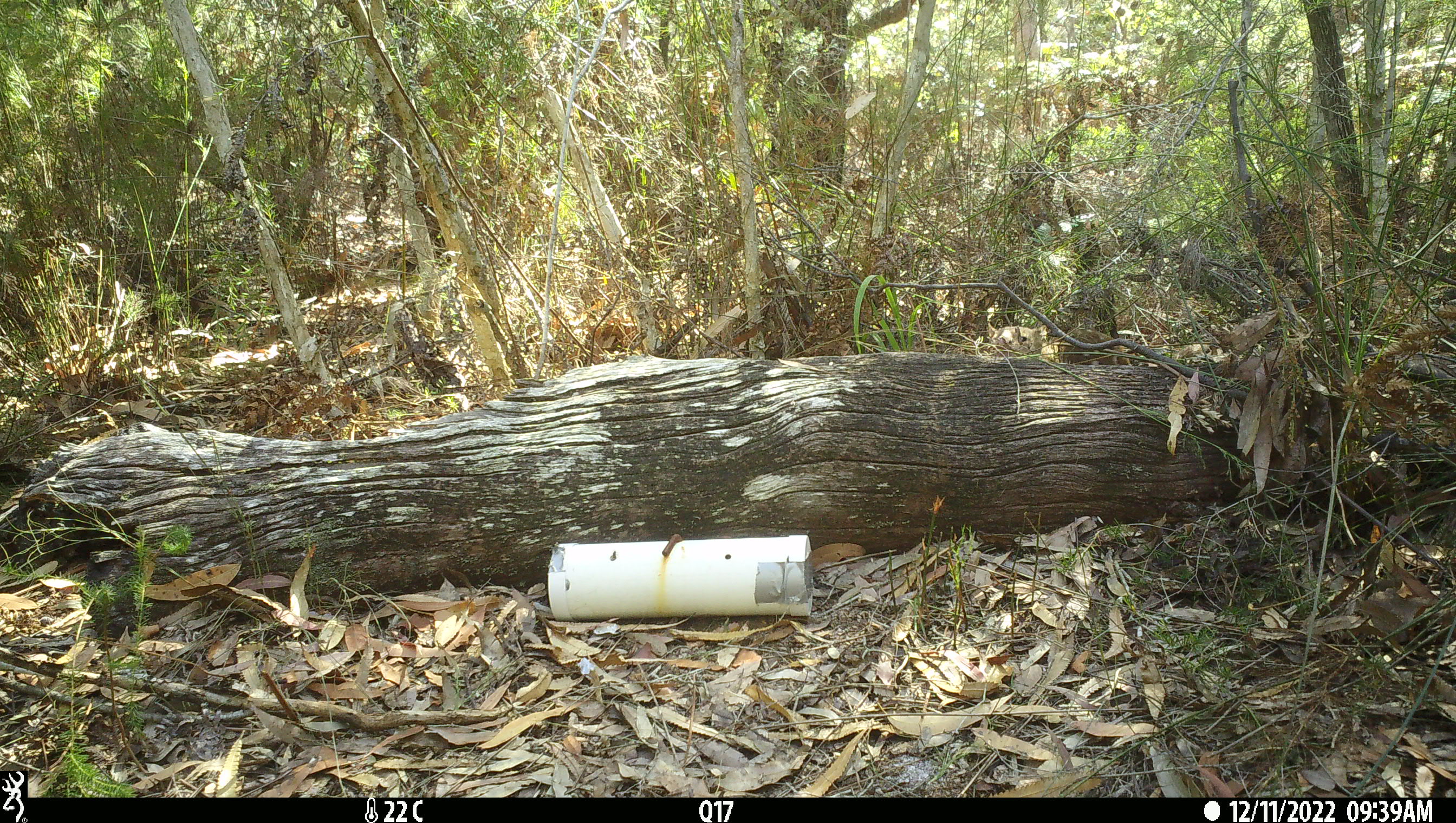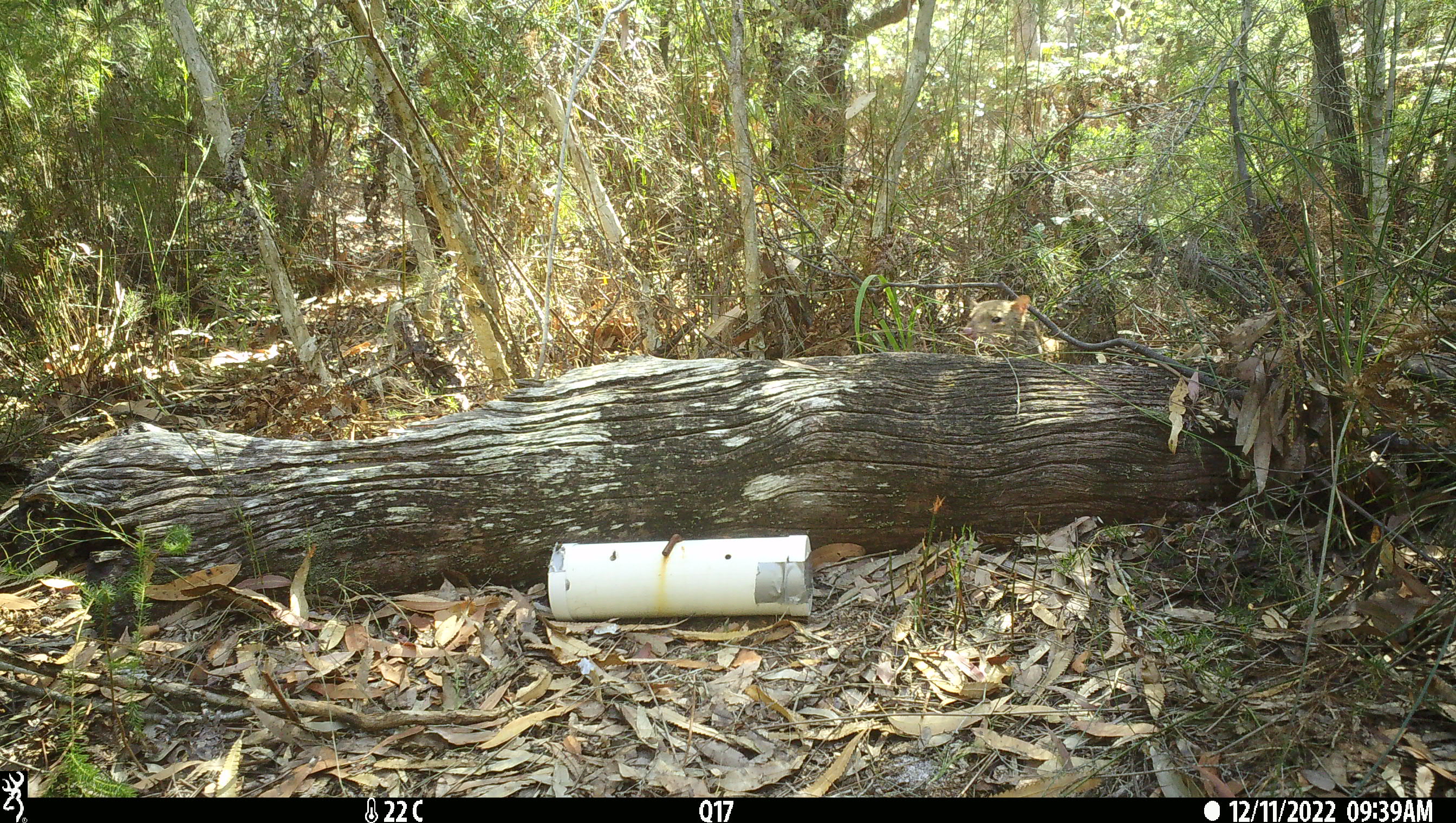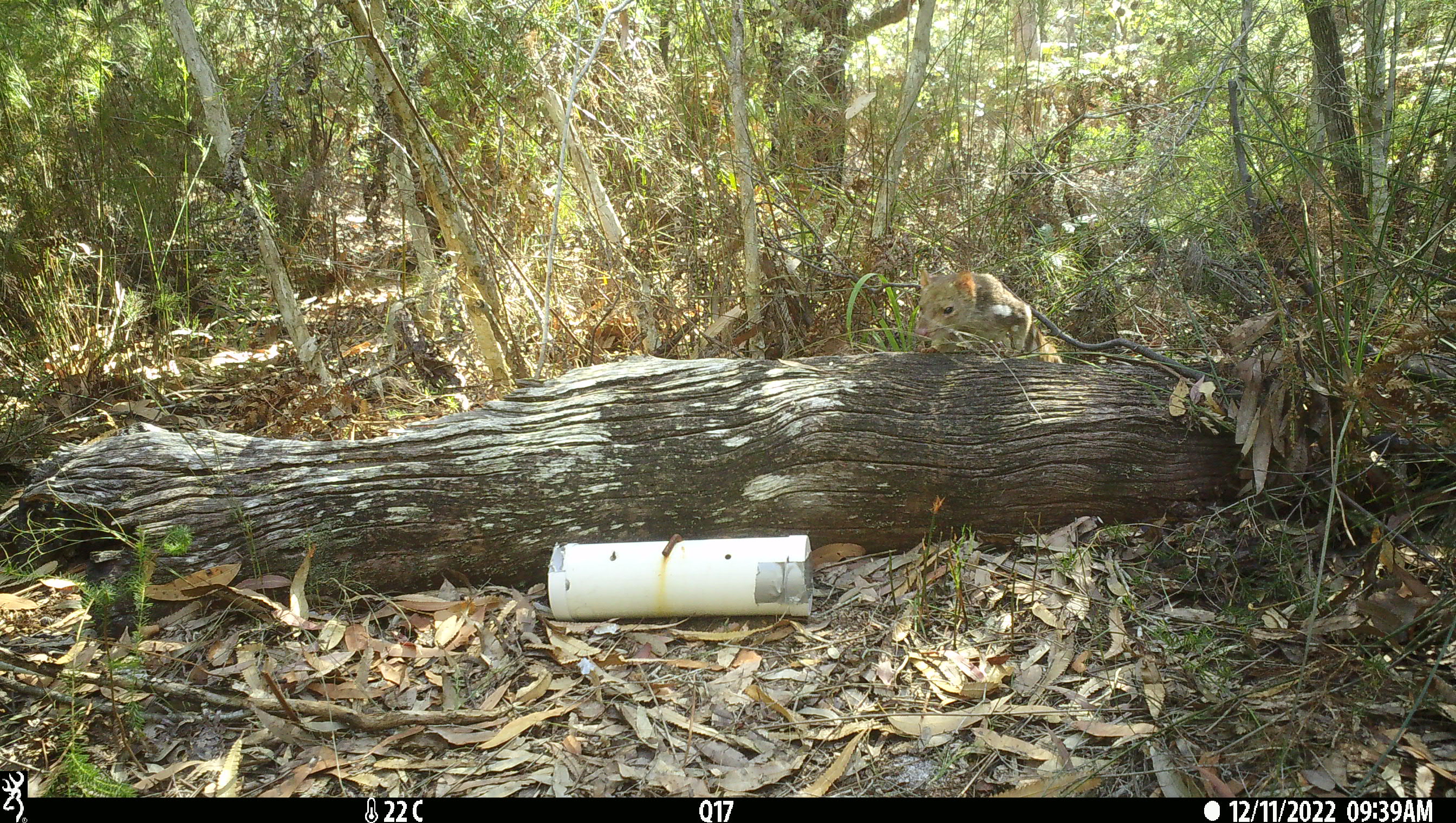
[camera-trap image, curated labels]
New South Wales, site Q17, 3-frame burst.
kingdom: Animalia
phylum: Chordata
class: Mammalia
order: Dasyuromorphia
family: Dasyuridae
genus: Dasyurus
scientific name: Dasyurus maculatus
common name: spotted-tailed quoll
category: quoll